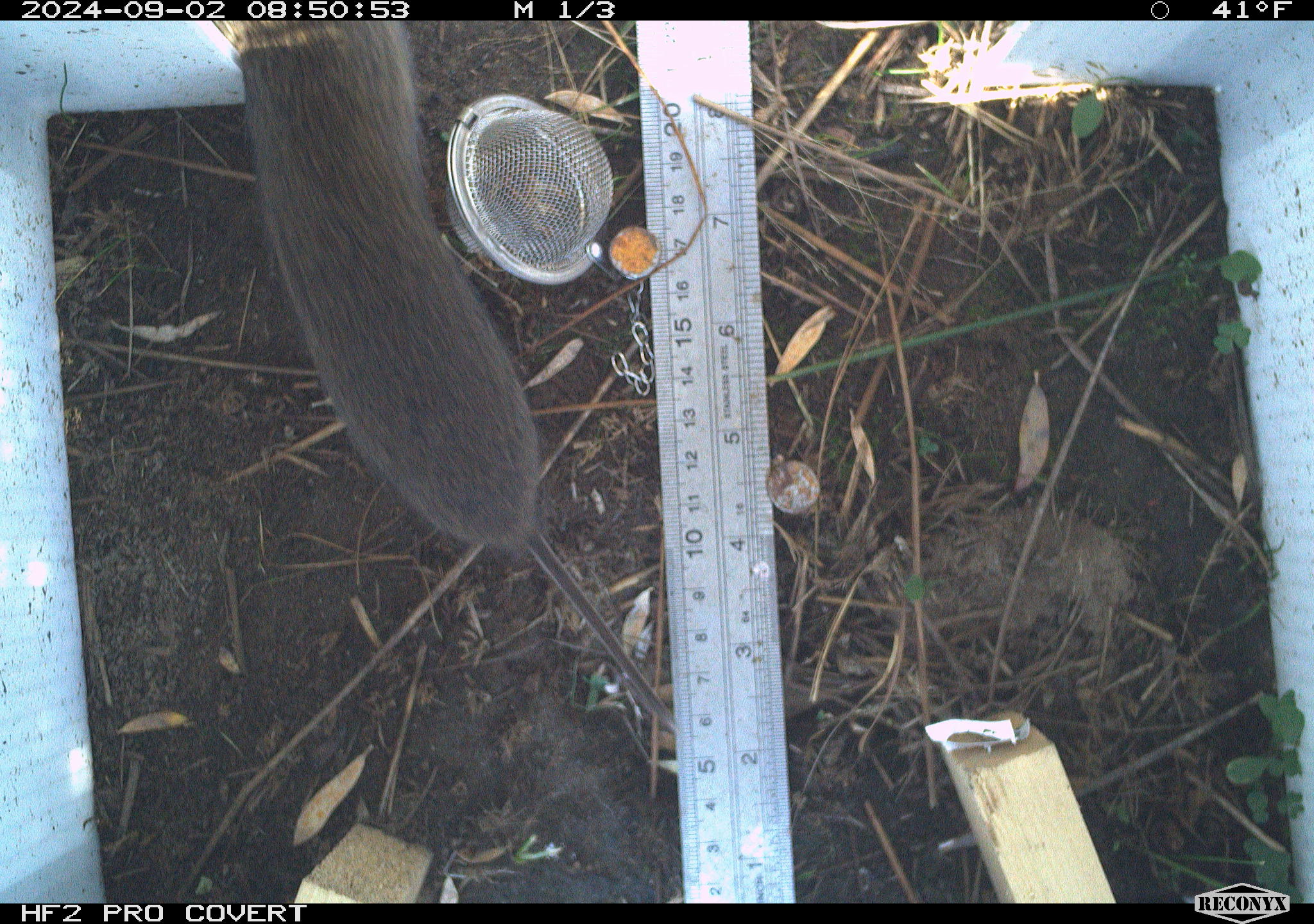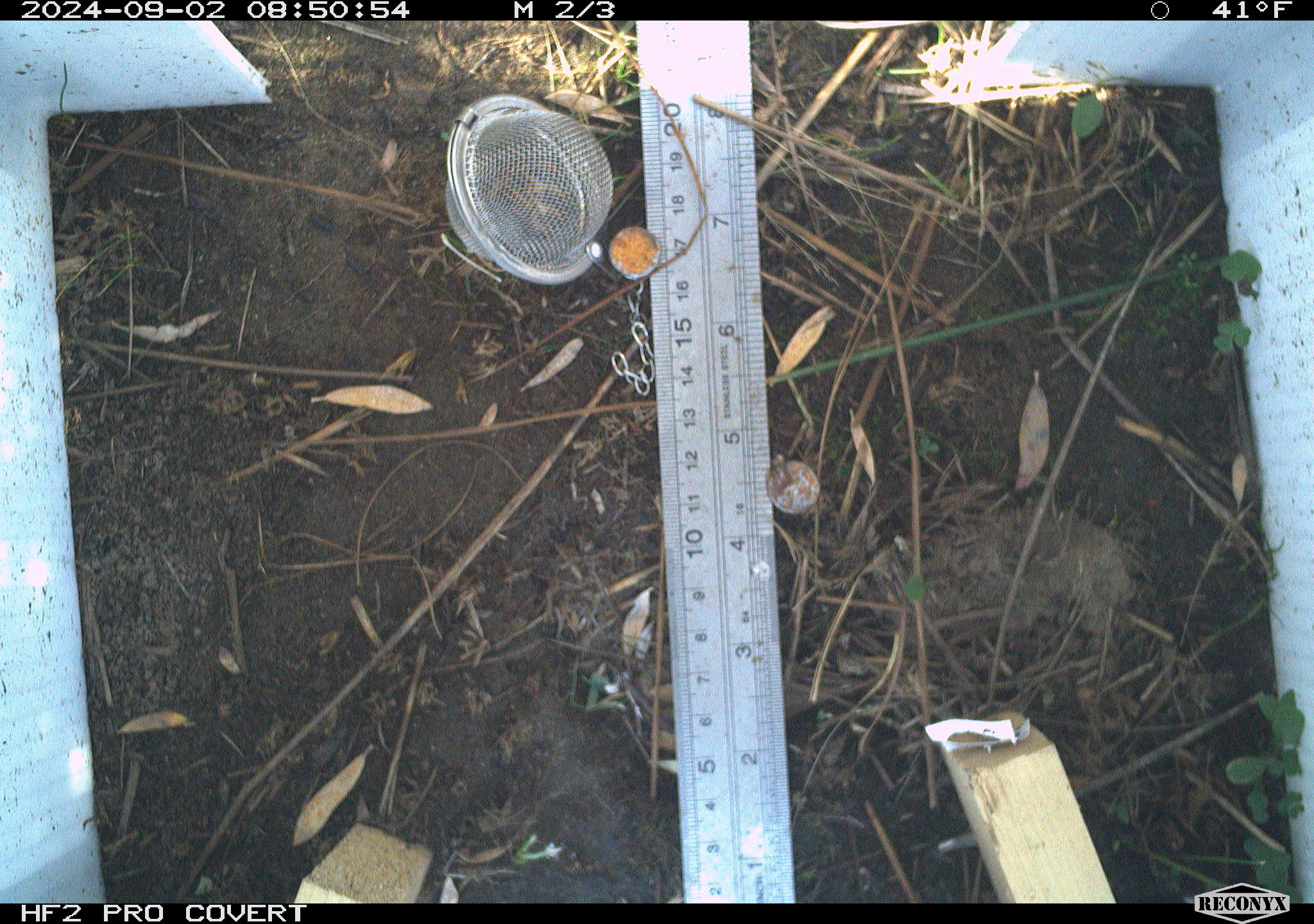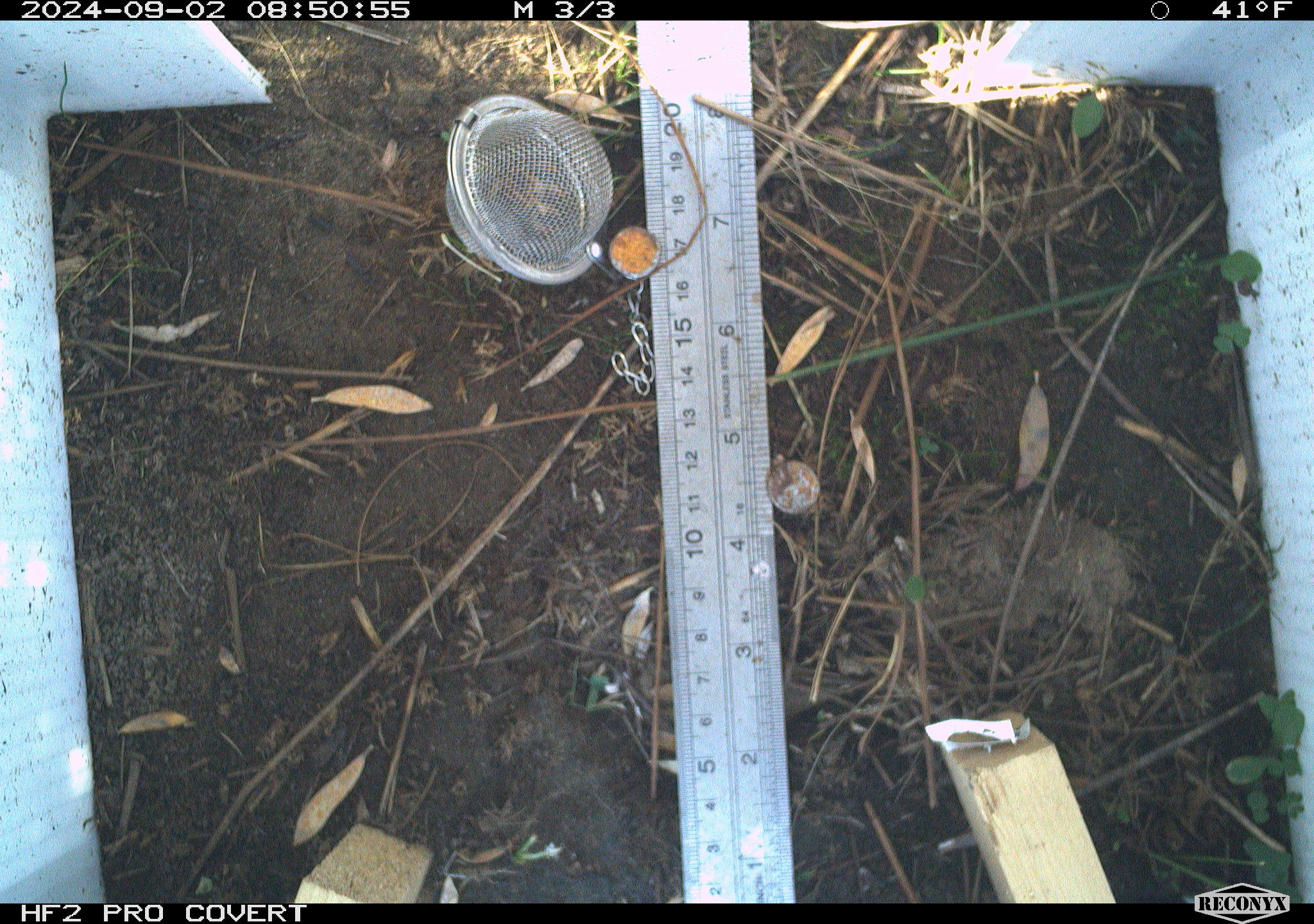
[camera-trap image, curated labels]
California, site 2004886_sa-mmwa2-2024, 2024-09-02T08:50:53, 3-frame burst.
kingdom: Animalia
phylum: Chordata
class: Mammalia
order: Rodentia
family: Cricetidae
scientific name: Arvicolinae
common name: voles, lemmings, and muskrats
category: arvicolinae subfamily